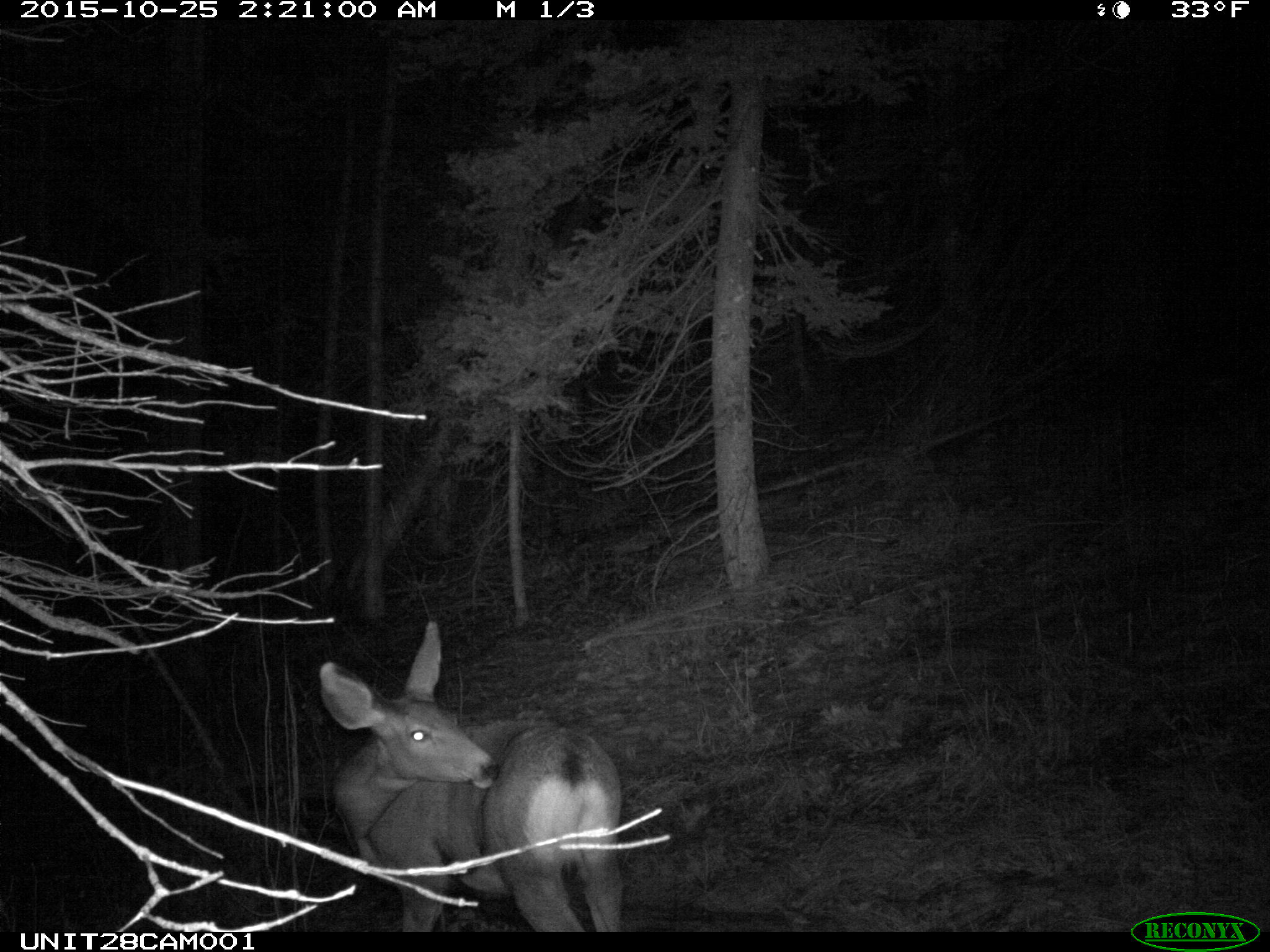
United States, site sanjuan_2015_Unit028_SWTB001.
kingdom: Animalia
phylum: Chordata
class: Mammalia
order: Artiodactyla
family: Cervidae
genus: Odocoileus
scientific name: Odocoileus hemionus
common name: mule deer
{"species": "Odocoileus hemionus (mule deer)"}